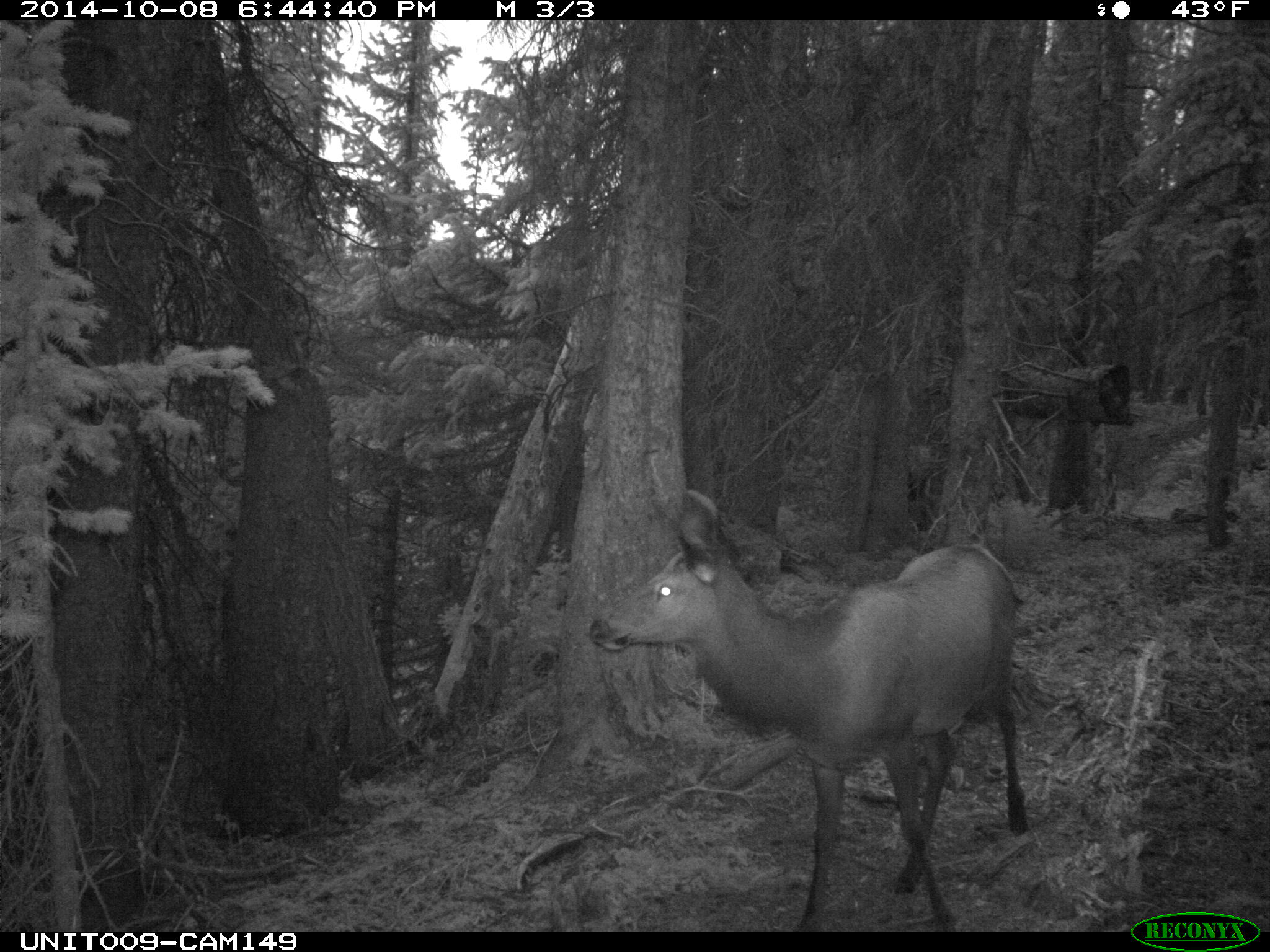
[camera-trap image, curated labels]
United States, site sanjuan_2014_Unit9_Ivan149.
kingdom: Animalia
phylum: Chordata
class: Mammalia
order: Artiodactyla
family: Cervidae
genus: Cervus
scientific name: Cervus elaphus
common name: red deer